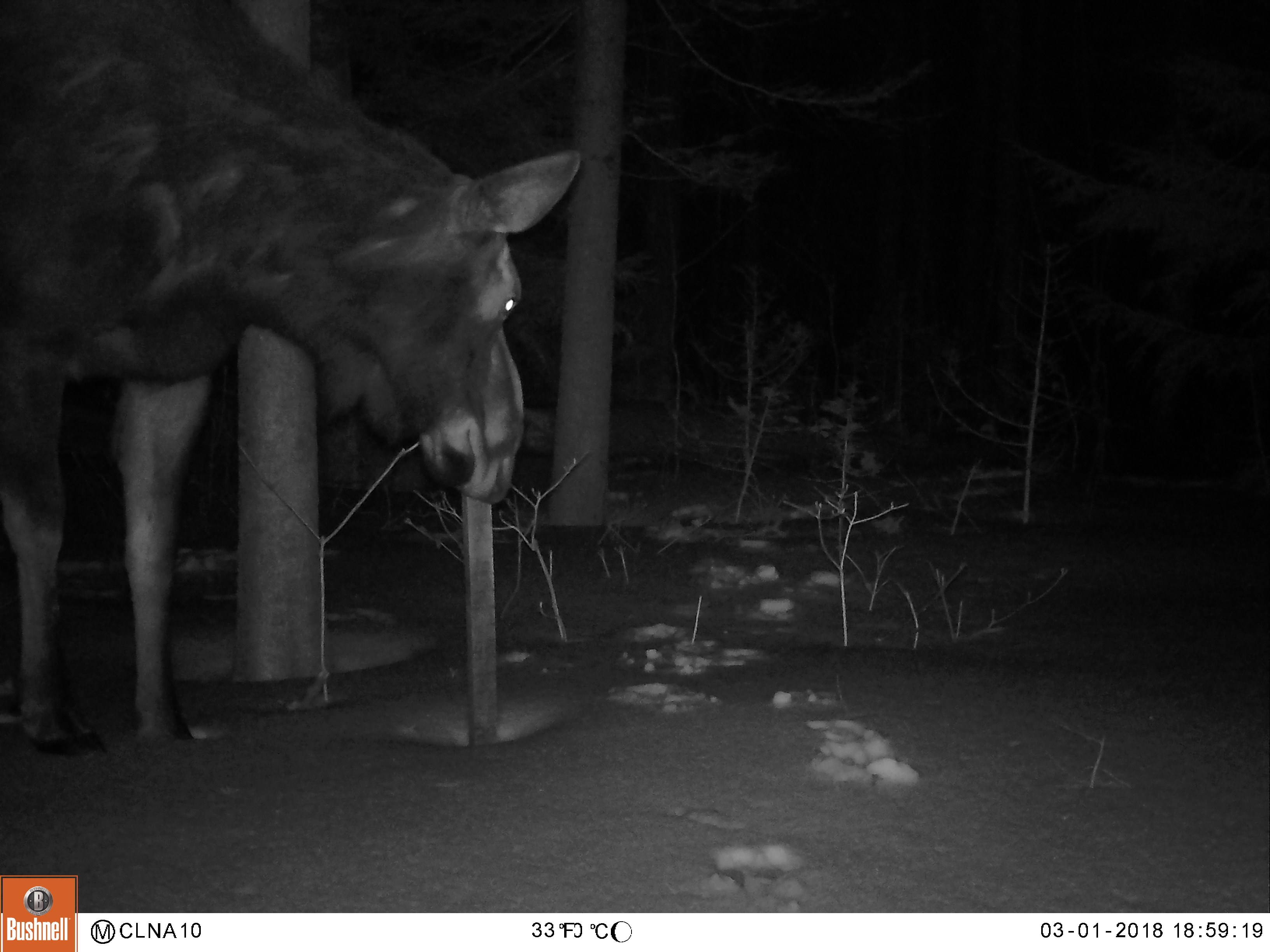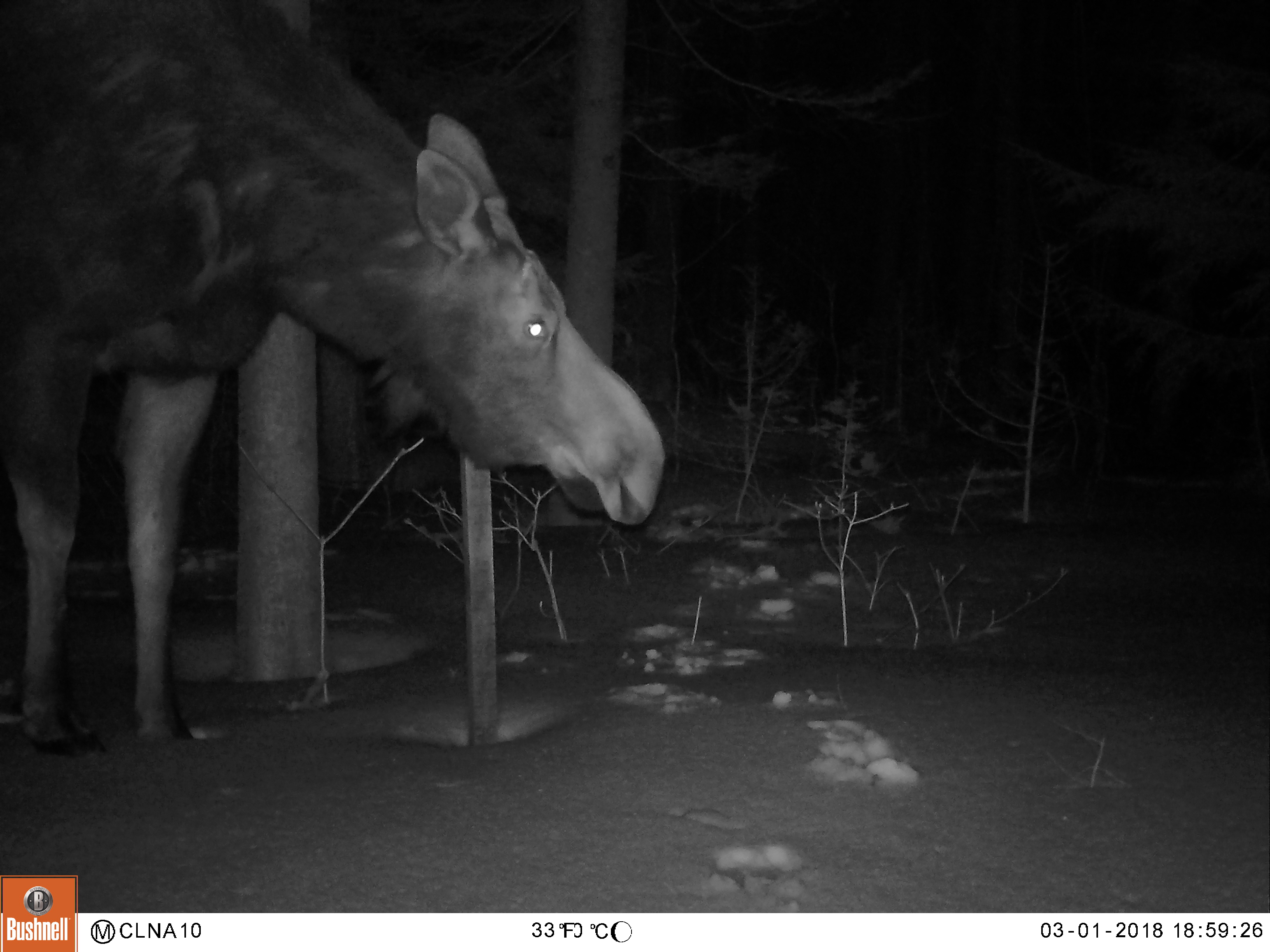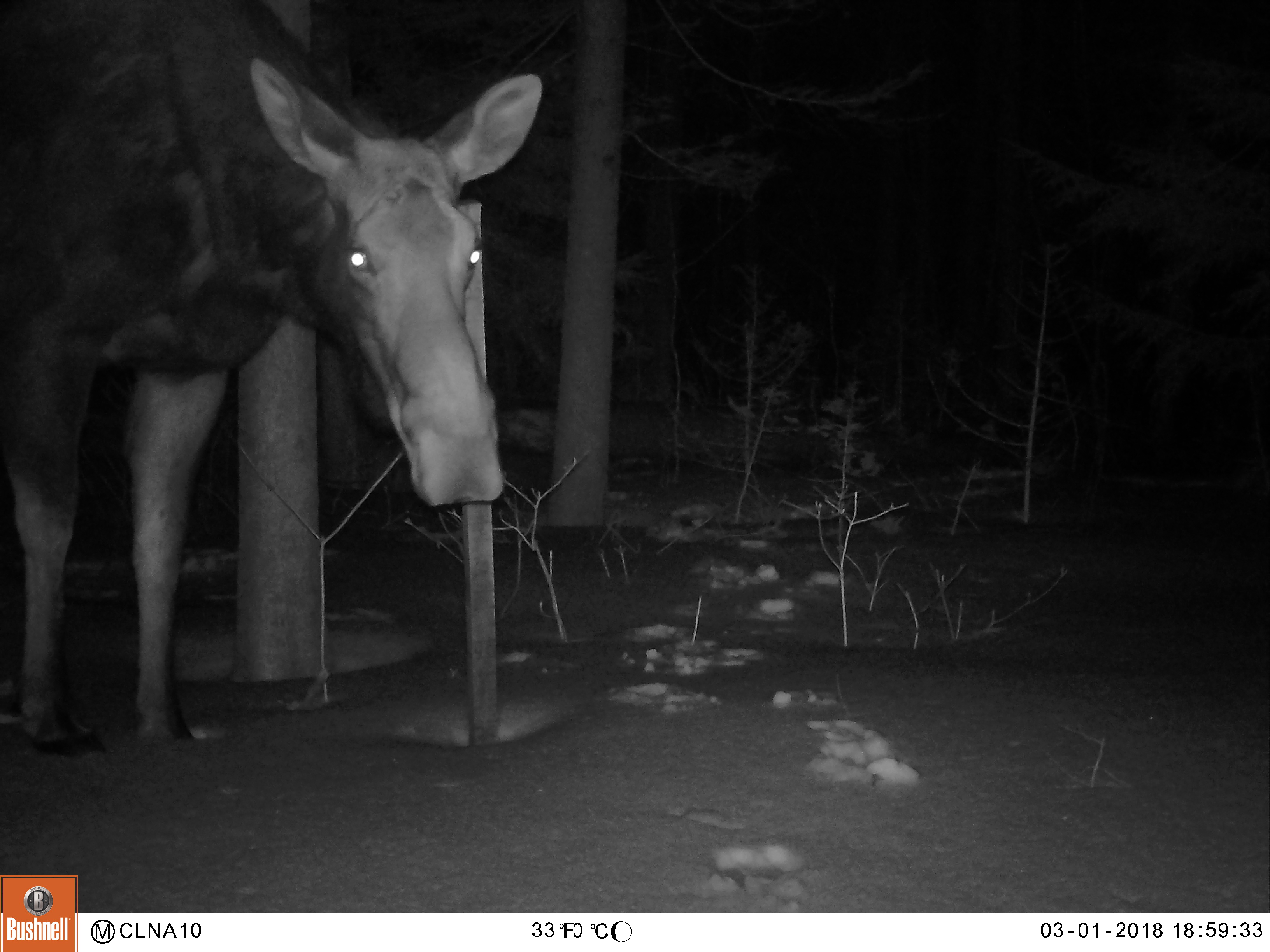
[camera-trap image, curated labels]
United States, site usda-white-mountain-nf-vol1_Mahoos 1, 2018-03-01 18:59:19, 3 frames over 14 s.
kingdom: Animalia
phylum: Chordata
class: Mammalia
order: Artiodactyla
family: Cervidae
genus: Alces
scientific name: Alces alces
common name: moose